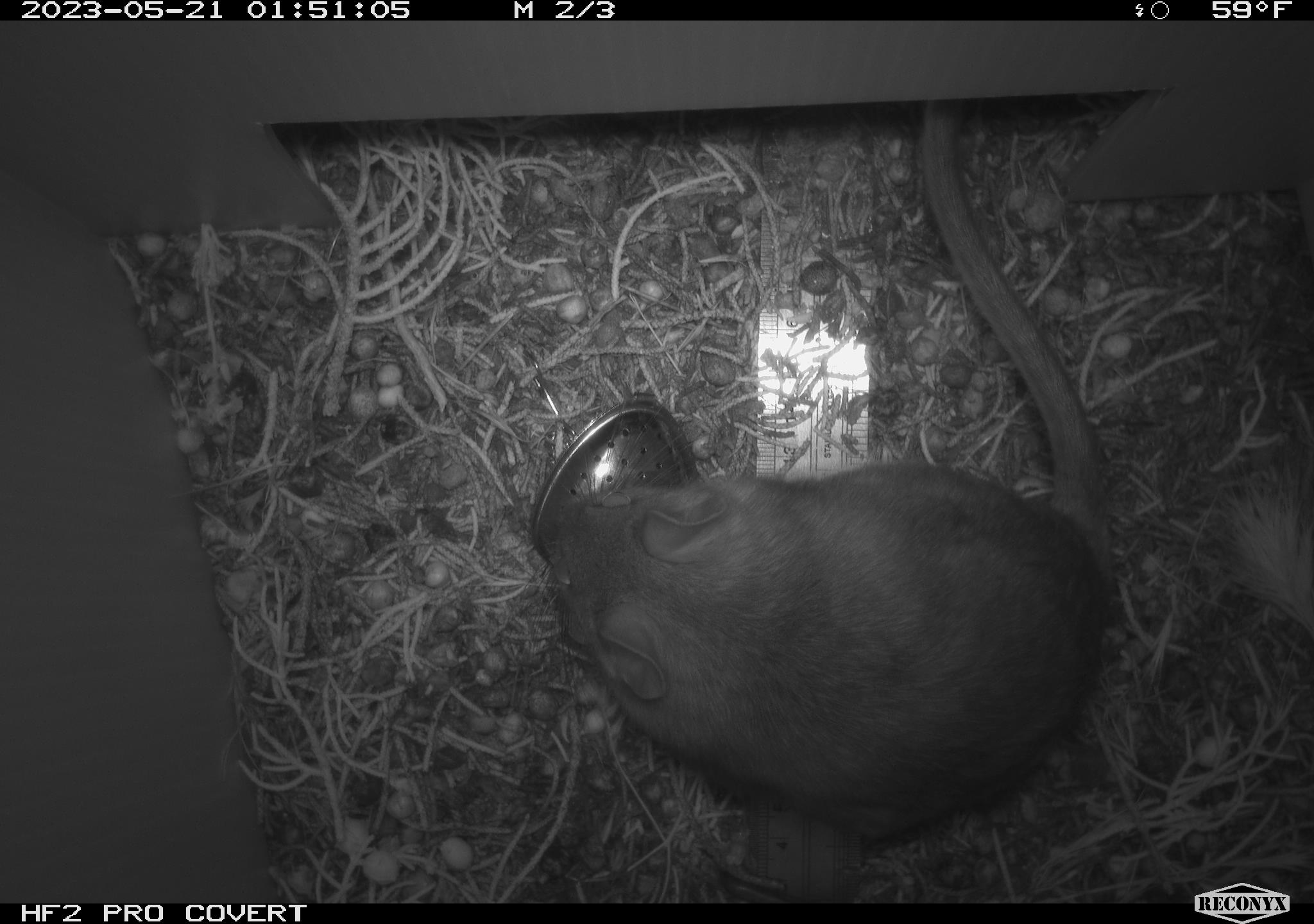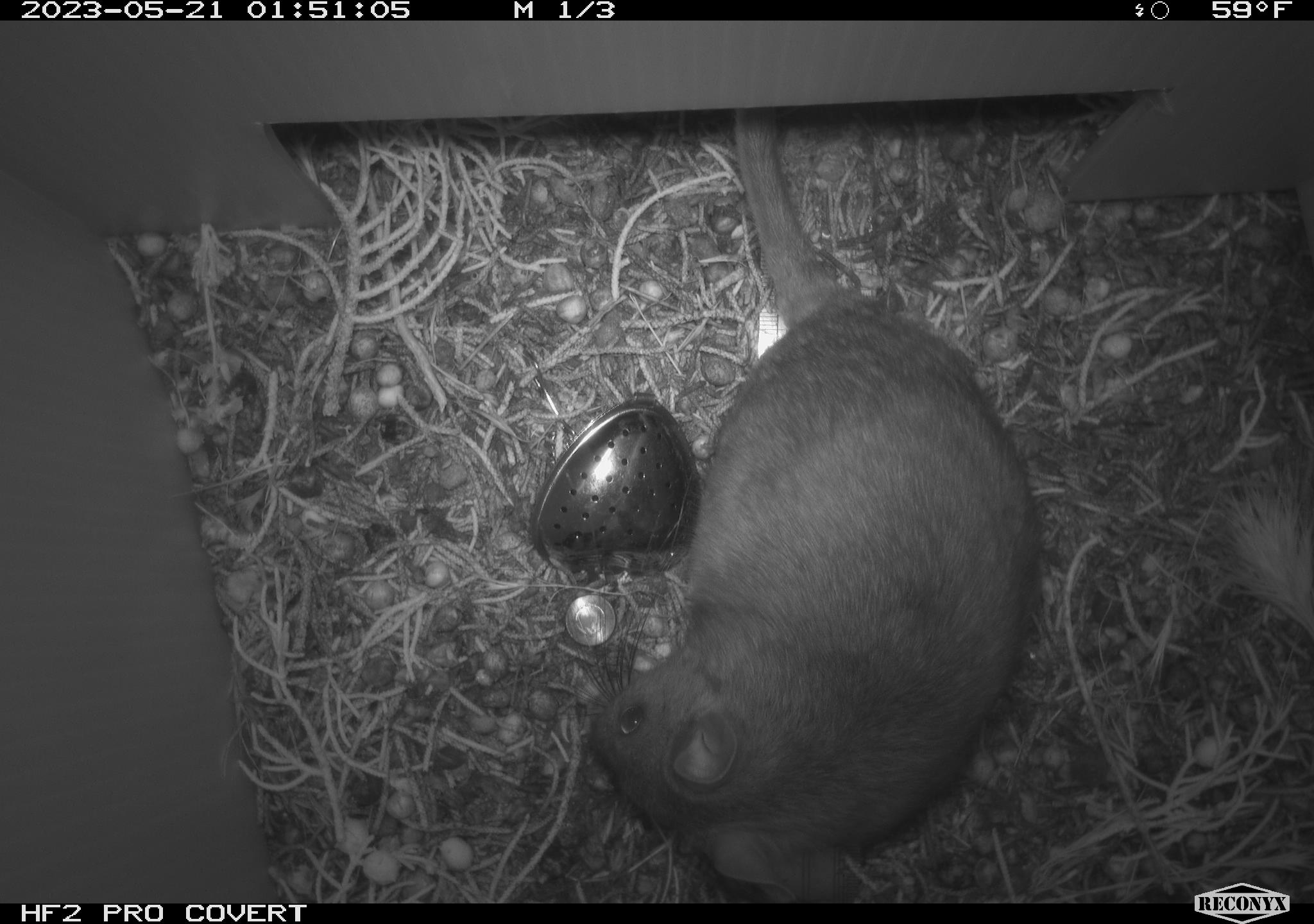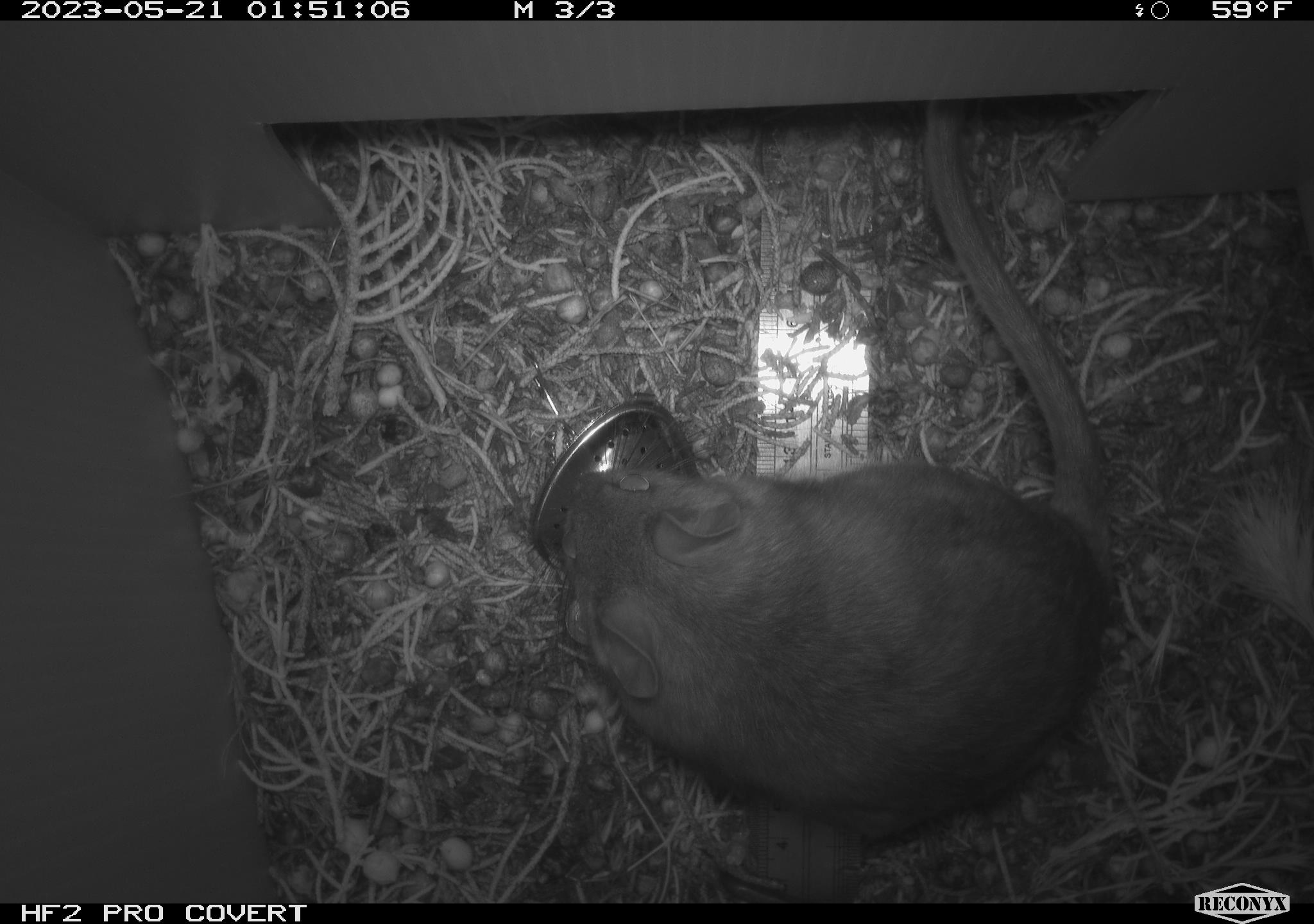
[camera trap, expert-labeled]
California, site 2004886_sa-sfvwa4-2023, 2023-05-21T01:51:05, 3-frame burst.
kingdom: Animalia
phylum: Chordata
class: Mammalia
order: Rodentia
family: Cricetidae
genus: Neotoma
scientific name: Neotoma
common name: pack rat or woodrat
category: neotoma species